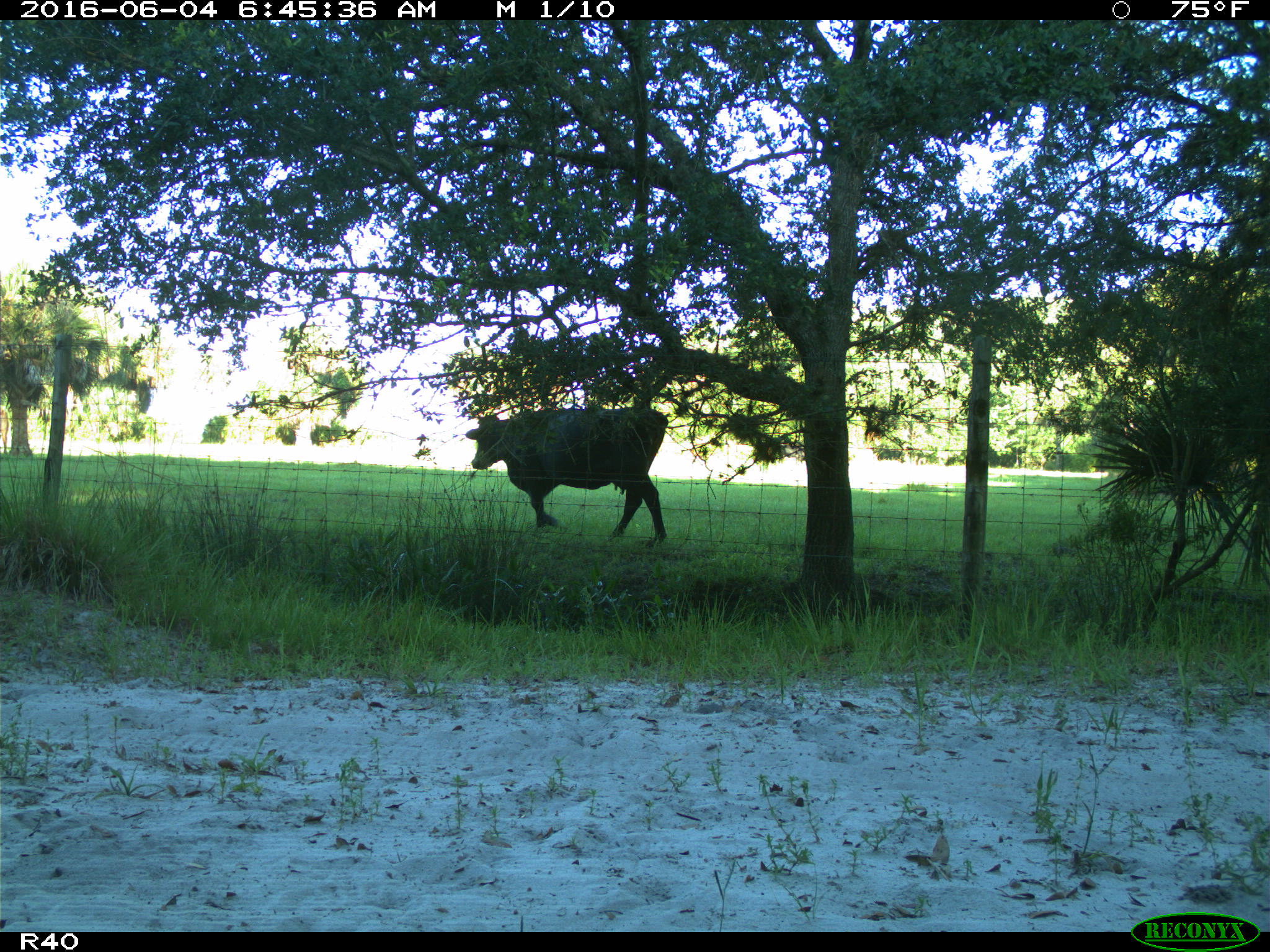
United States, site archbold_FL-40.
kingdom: Animalia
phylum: Chordata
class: Mammalia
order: Artiodactyla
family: Bovidae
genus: Bos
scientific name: Bos taurus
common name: domestic cow